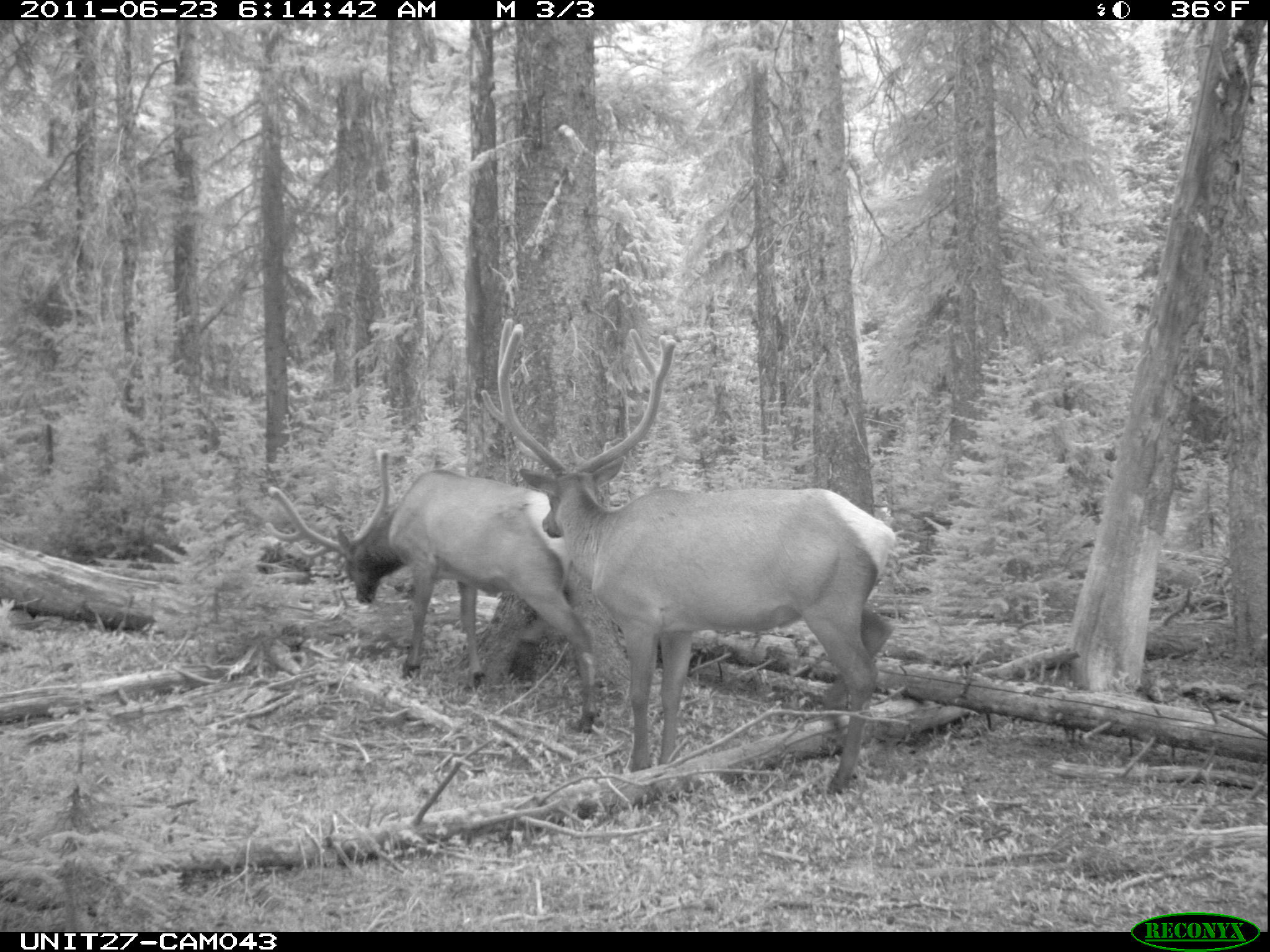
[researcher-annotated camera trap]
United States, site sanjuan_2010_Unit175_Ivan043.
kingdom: Animalia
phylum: Chordata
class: Mammalia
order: Artiodactyla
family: Cervidae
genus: Cervus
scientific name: Cervus elaphus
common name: red deer